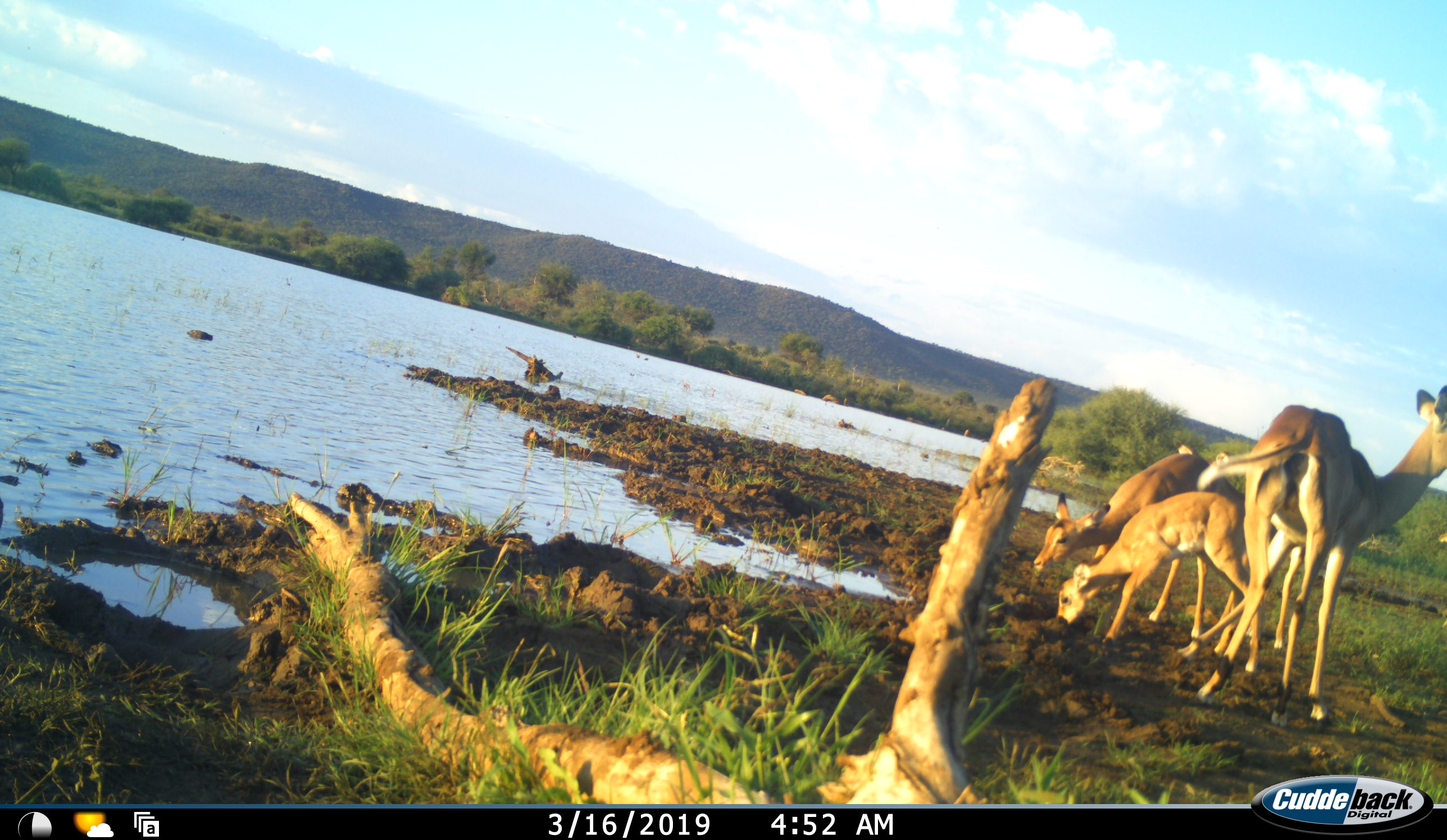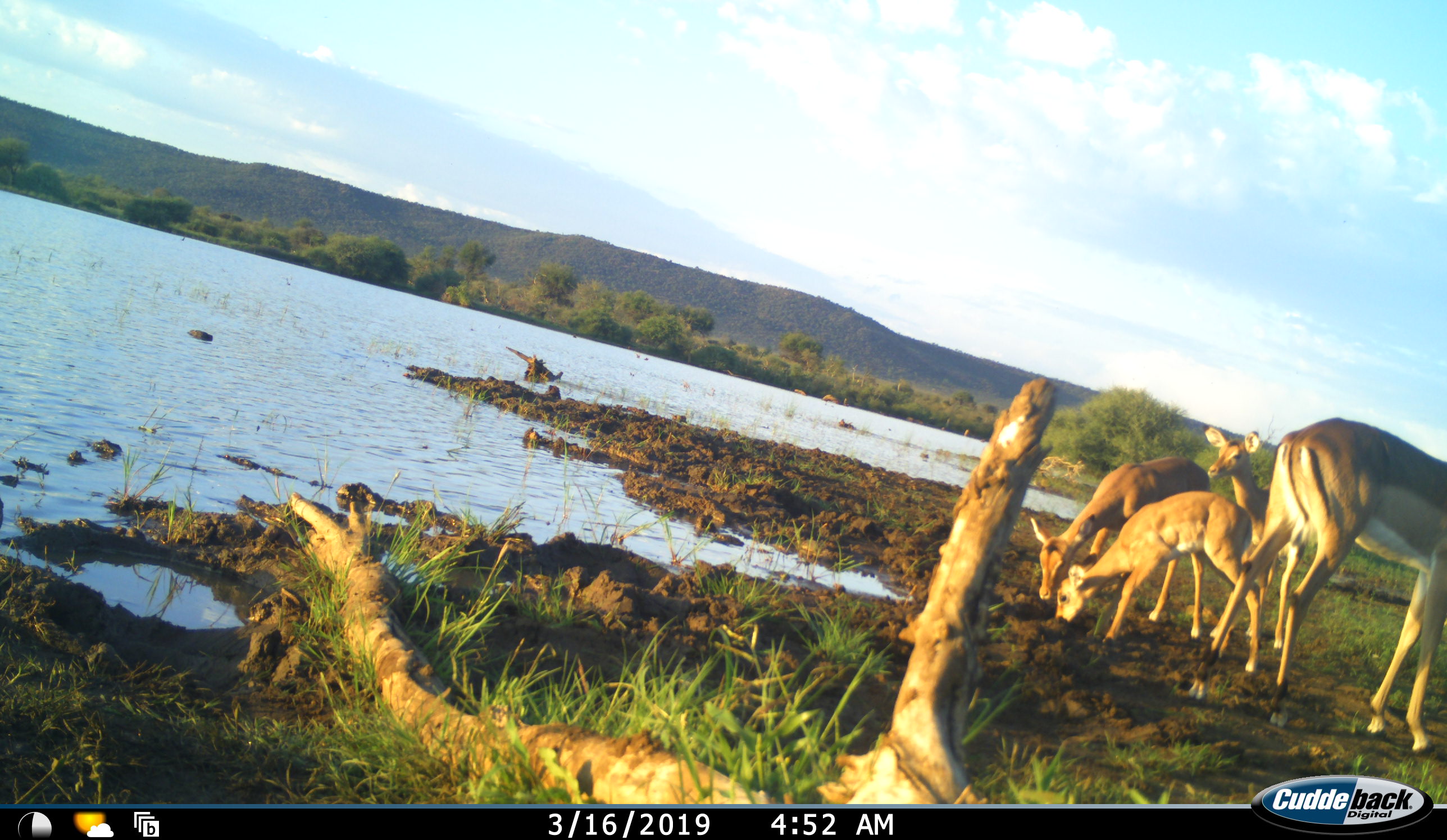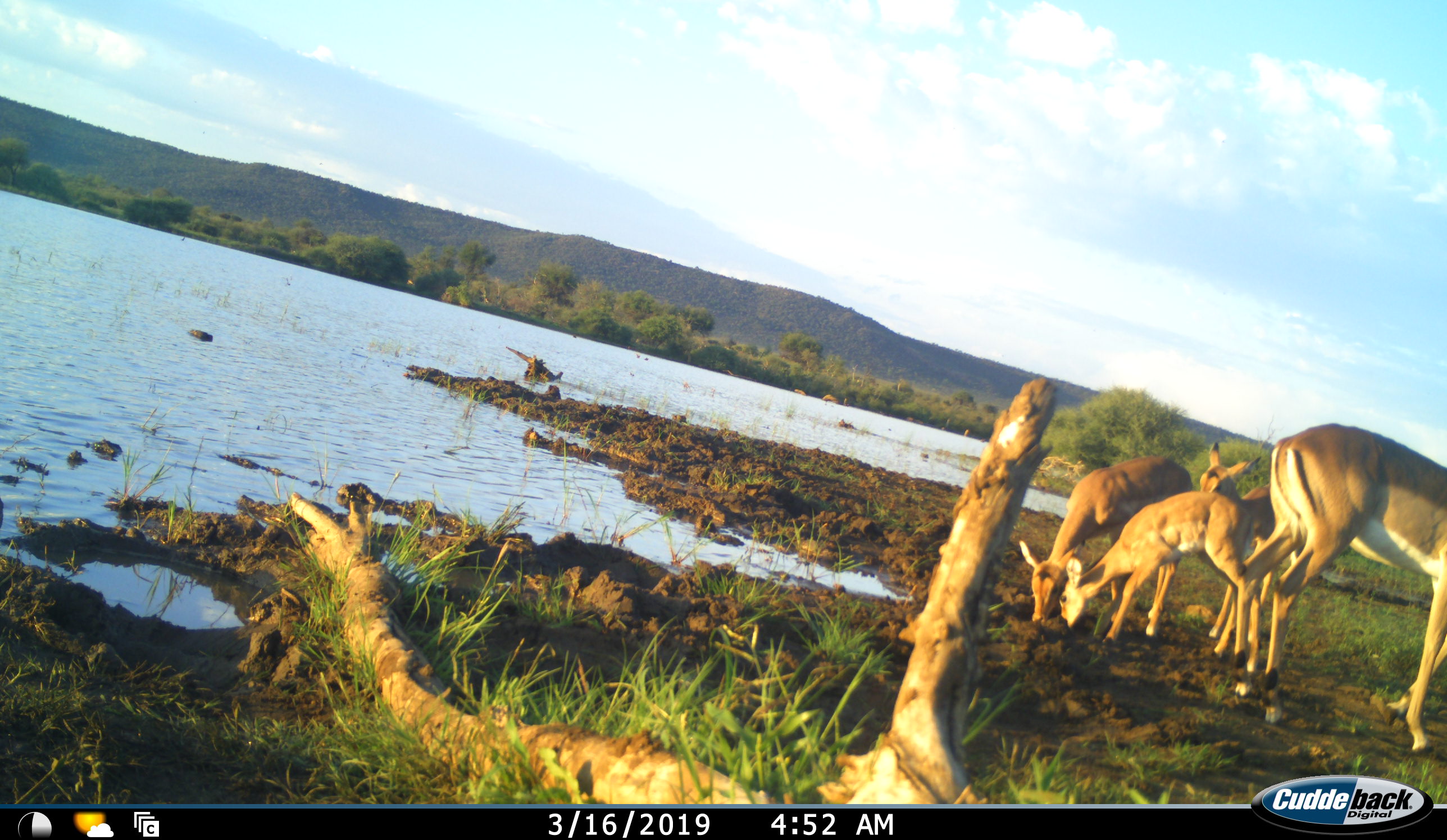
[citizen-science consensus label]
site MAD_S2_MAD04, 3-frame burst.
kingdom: Animalia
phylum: Chordata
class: Mammalia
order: Artiodactyla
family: Bovidae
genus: Aepyceros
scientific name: Aepyceros melampus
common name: impala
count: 4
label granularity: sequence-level